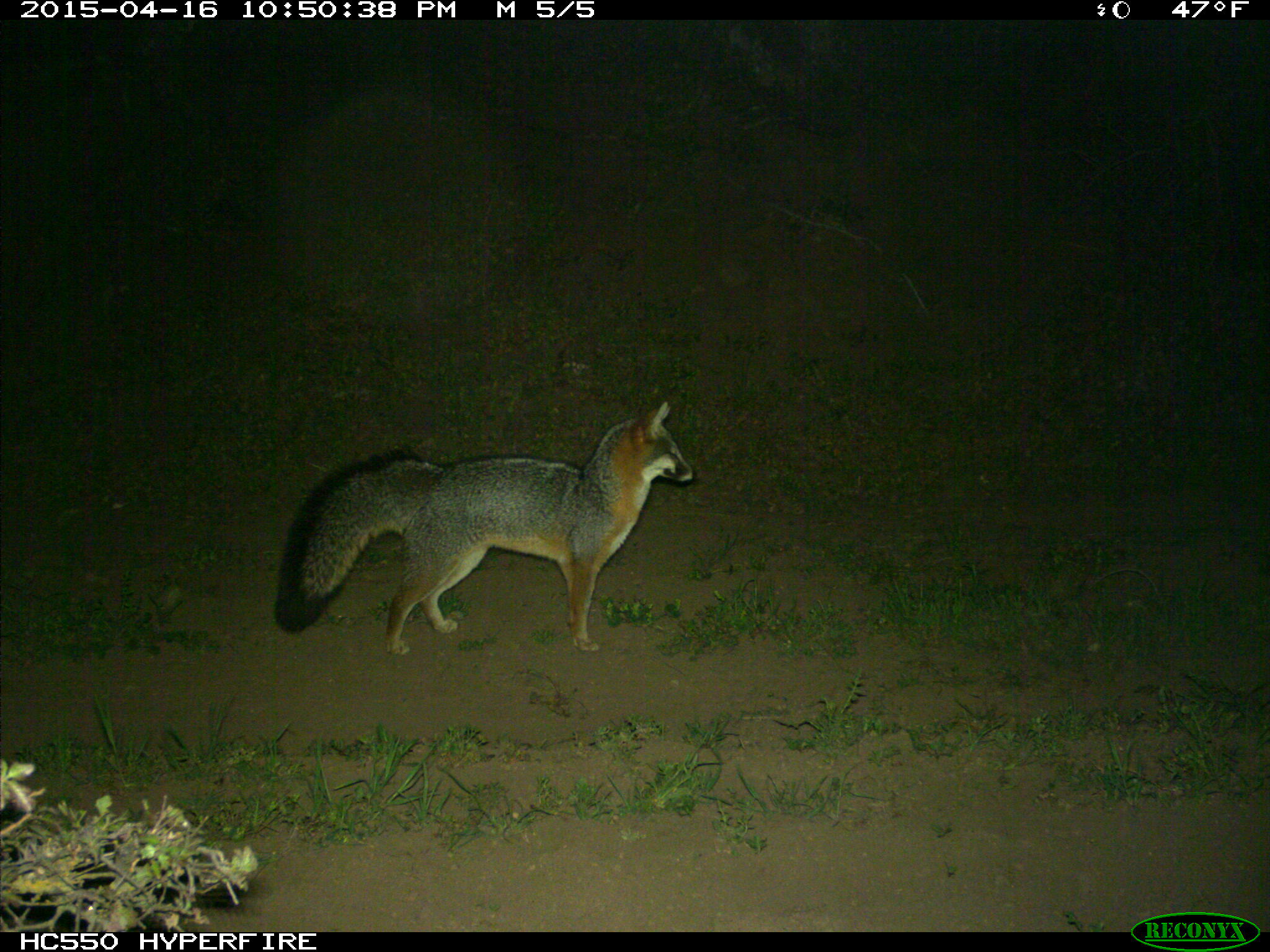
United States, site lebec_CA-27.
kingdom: Animalia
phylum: Chordata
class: Mammalia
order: Carnivora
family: Canidae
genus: Urocyon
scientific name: Urocyon cinereoargenteus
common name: gray fox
Urocyon cinereoargenteus (gray fox).